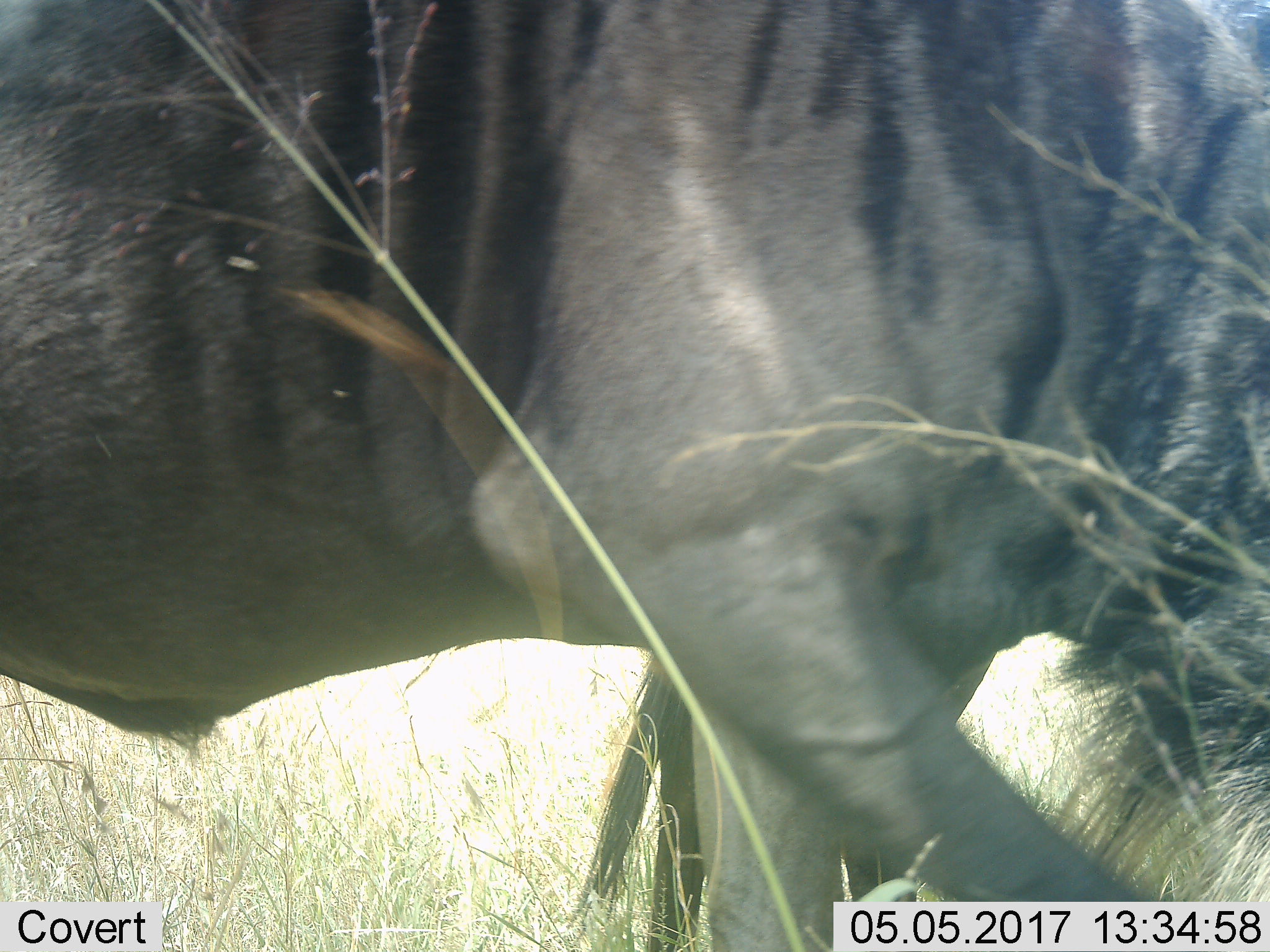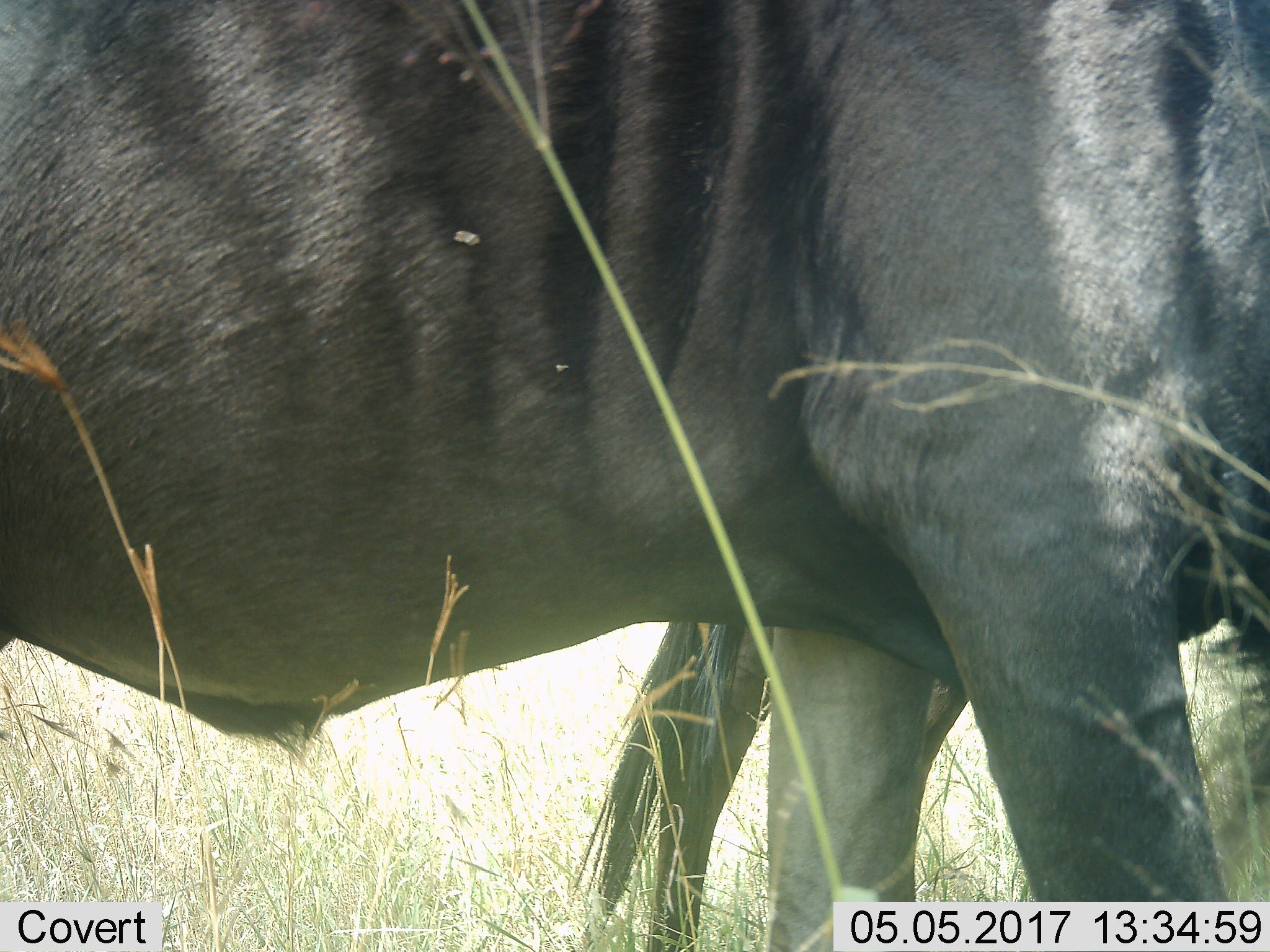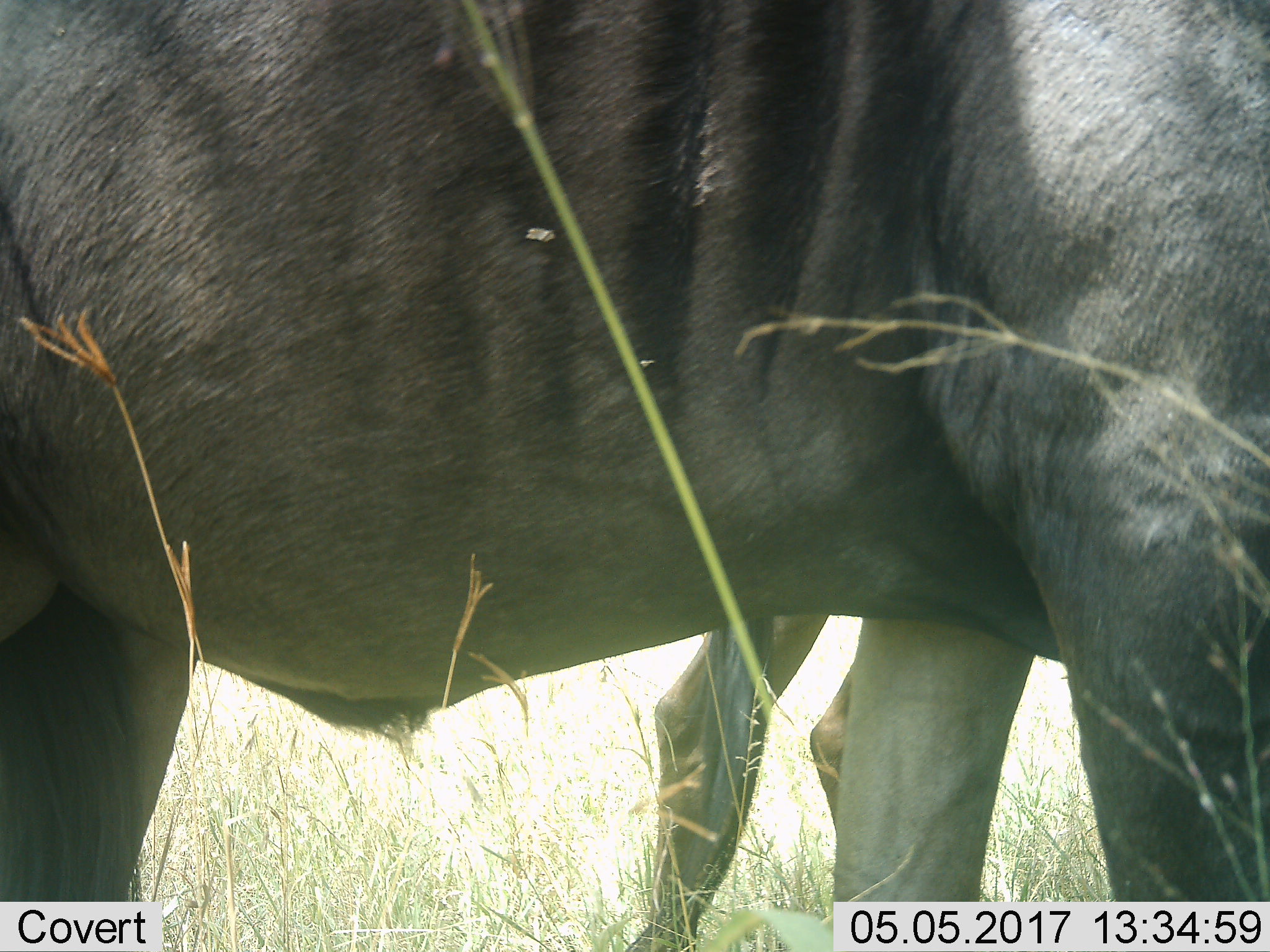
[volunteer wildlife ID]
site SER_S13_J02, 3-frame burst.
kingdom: Animalia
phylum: Chordata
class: Mammalia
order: Artiodactyla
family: Bovidae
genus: Connochaetes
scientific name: Connochaetes taurinus taurinus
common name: blue wildebeest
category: wildebeestblue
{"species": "wildebeestblue (blue wildebeest) (Connochaetes taurinus taurinus)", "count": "1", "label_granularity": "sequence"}